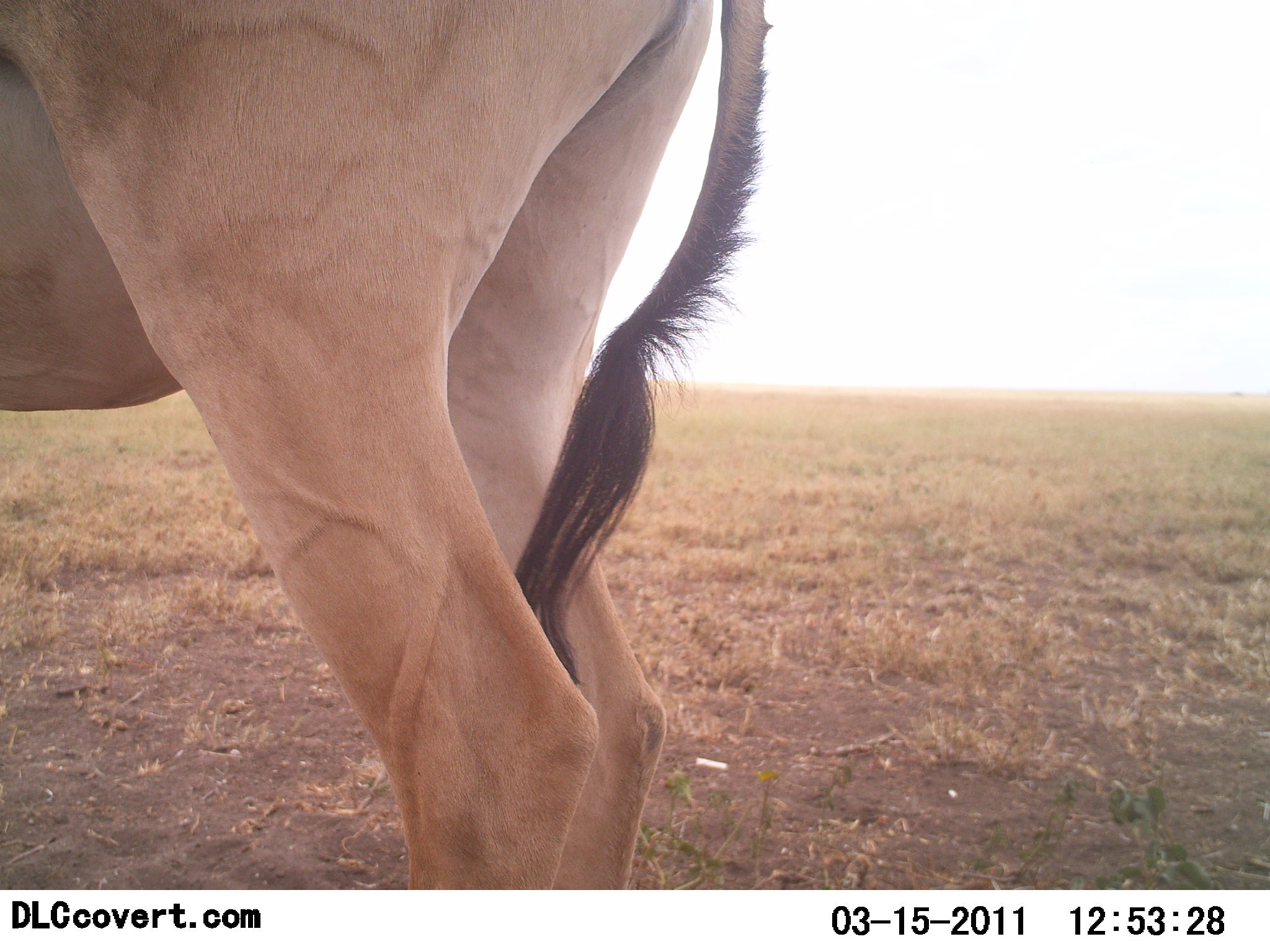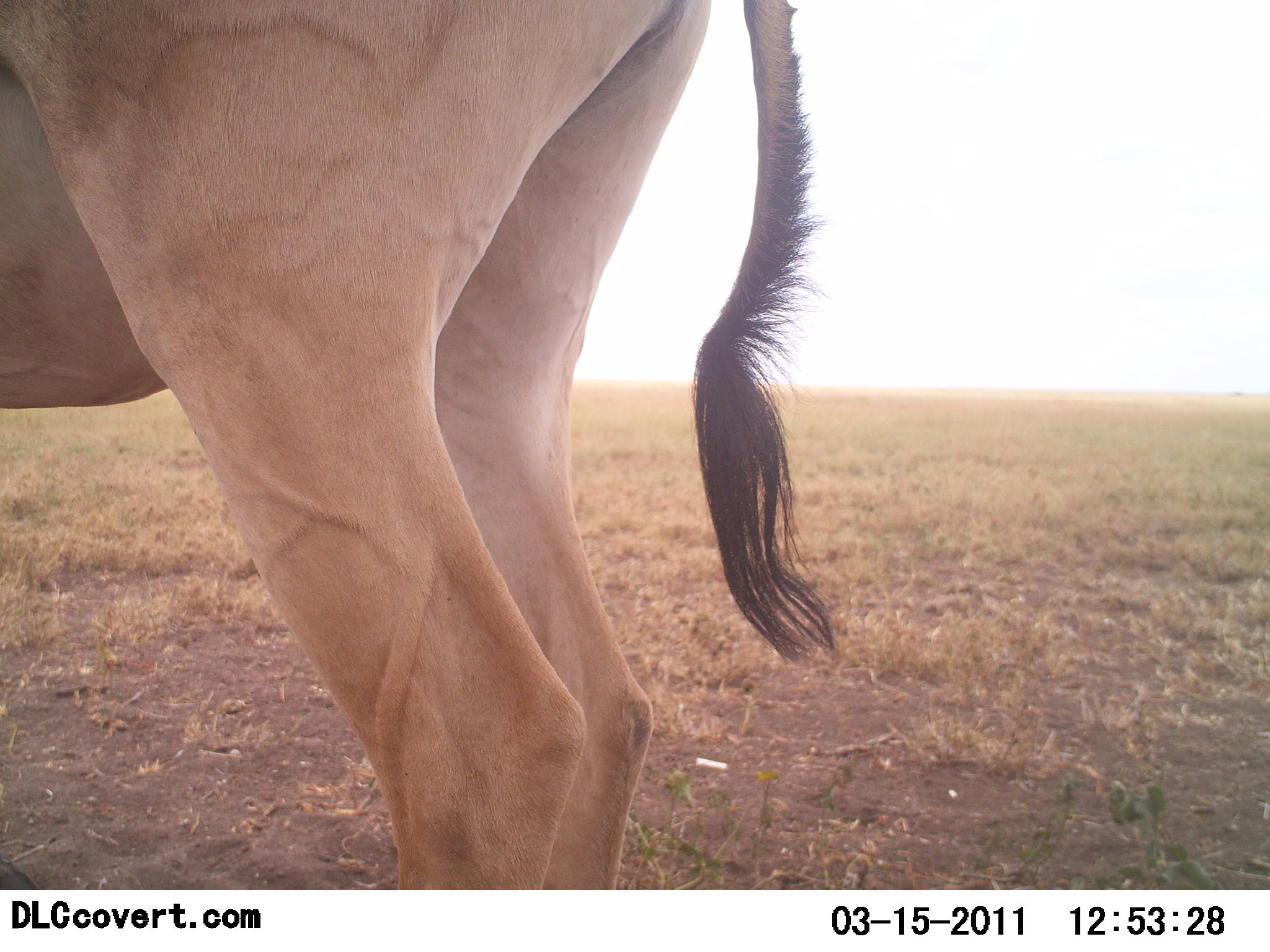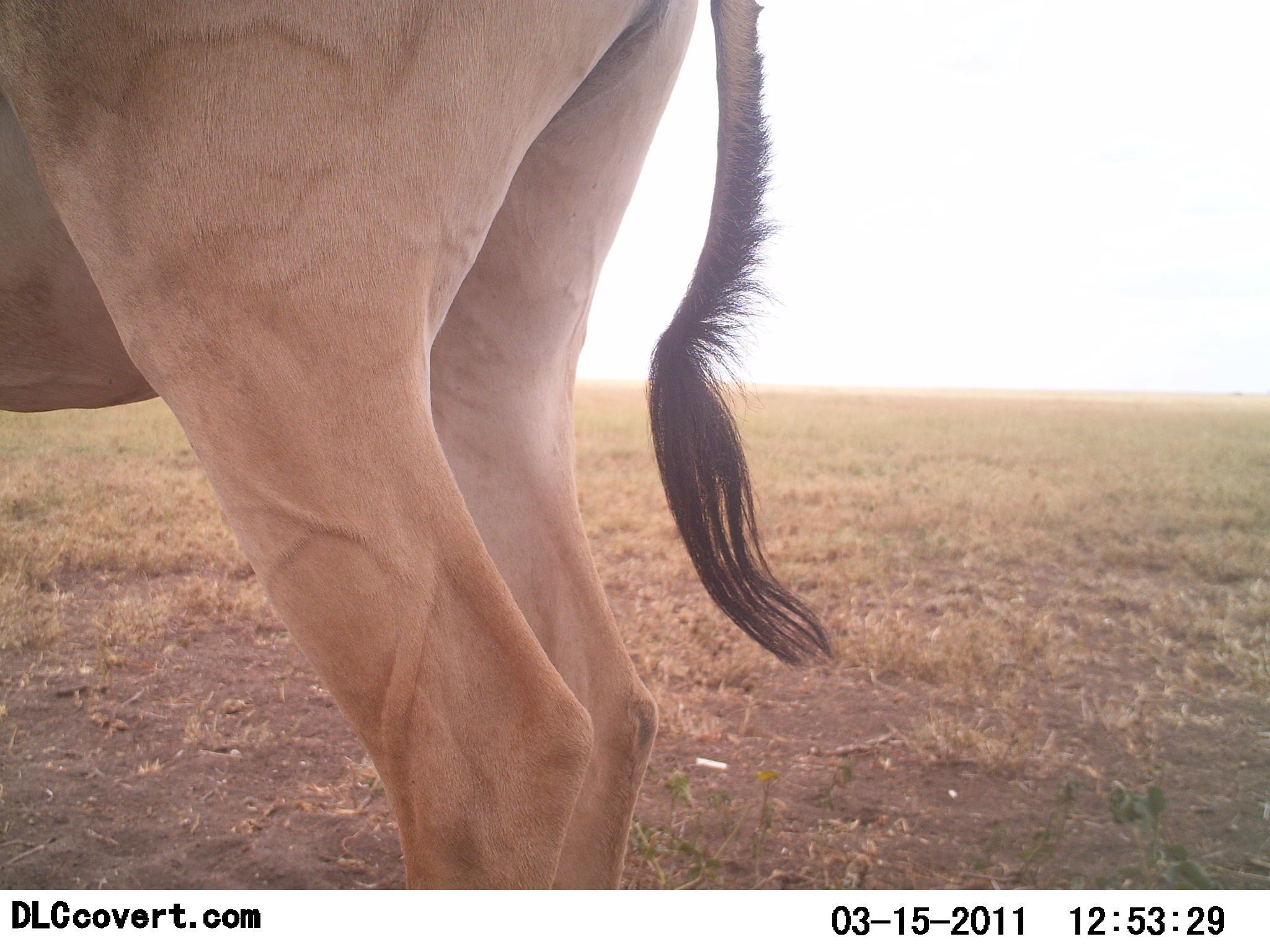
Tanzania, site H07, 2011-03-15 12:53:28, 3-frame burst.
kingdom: Animalia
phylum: Chordata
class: Mammalia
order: Artiodactyla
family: Bovidae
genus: Alcelaphus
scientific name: Alcelaphus buselaphus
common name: hartebeest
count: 1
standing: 100%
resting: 0%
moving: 0%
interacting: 0%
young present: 0%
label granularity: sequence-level